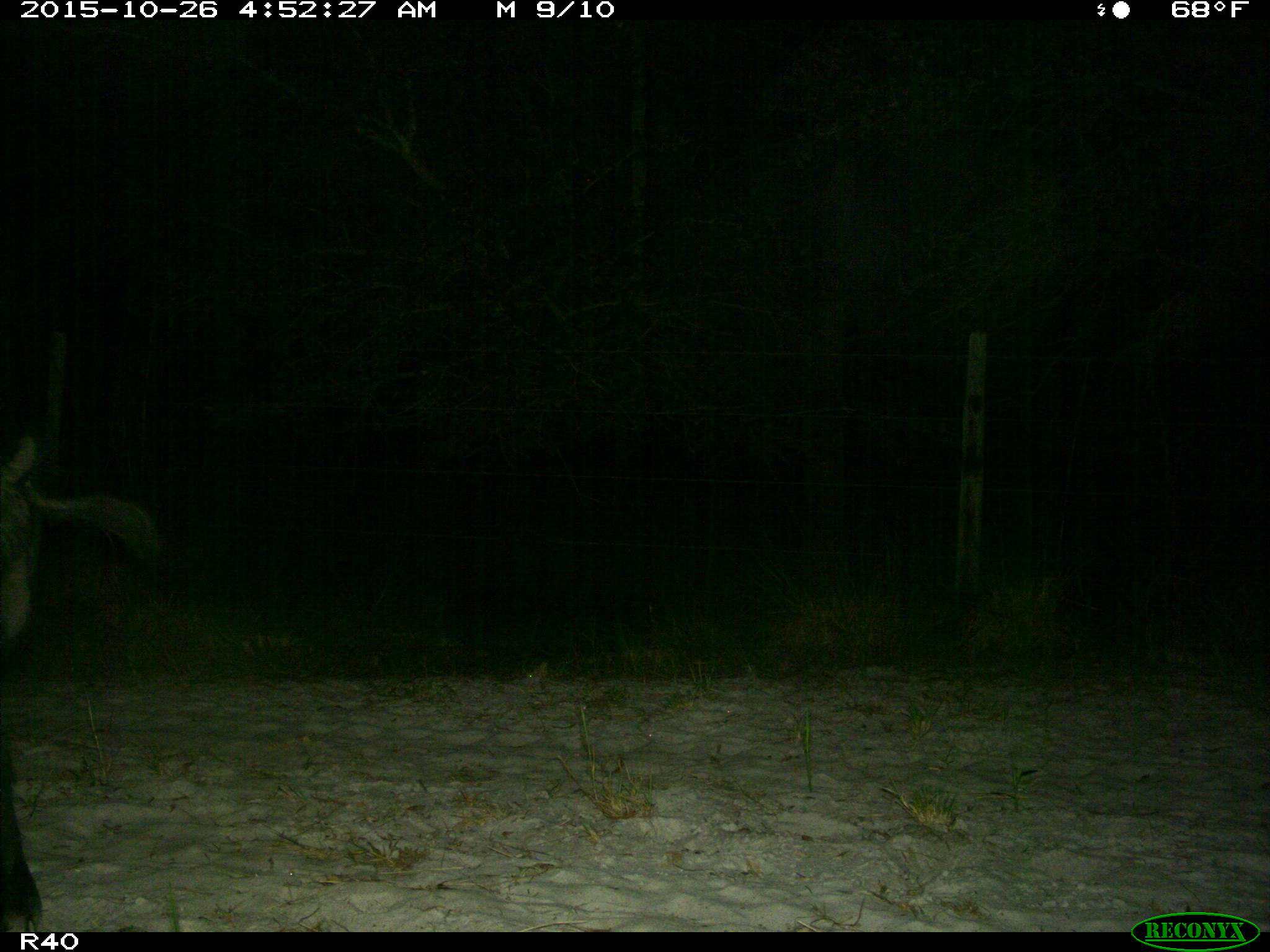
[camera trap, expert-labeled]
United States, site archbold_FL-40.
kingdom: Animalia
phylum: Chordata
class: Mammalia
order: Artiodactyla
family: Suidae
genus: Sus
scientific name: Sus scrofa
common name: wild boar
Sus scrofa (wild boar).